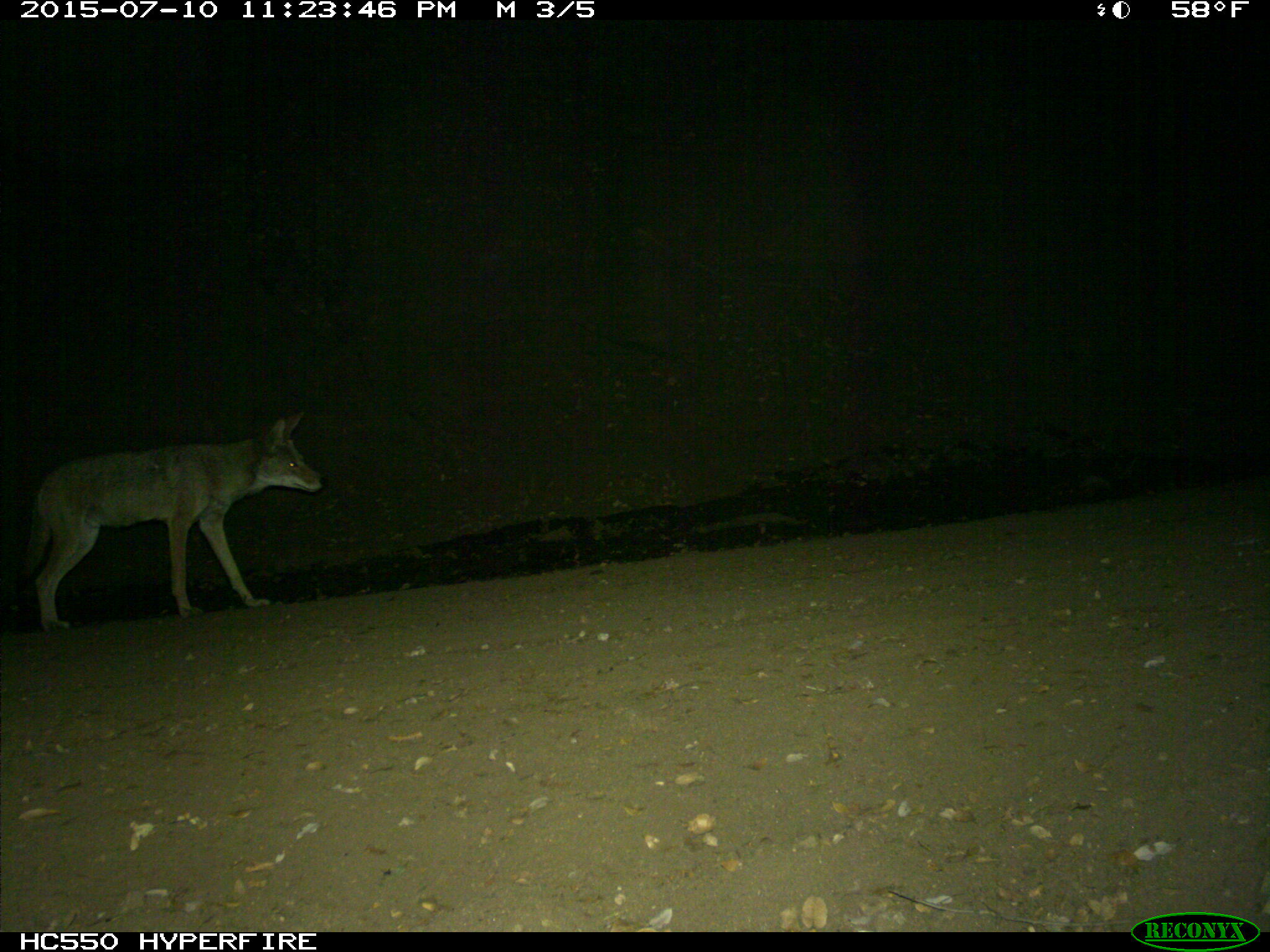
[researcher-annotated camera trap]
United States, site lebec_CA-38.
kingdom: Animalia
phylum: Chordata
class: Mammalia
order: Carnivora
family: Canidae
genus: Canis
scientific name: Canis latrans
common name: coyote